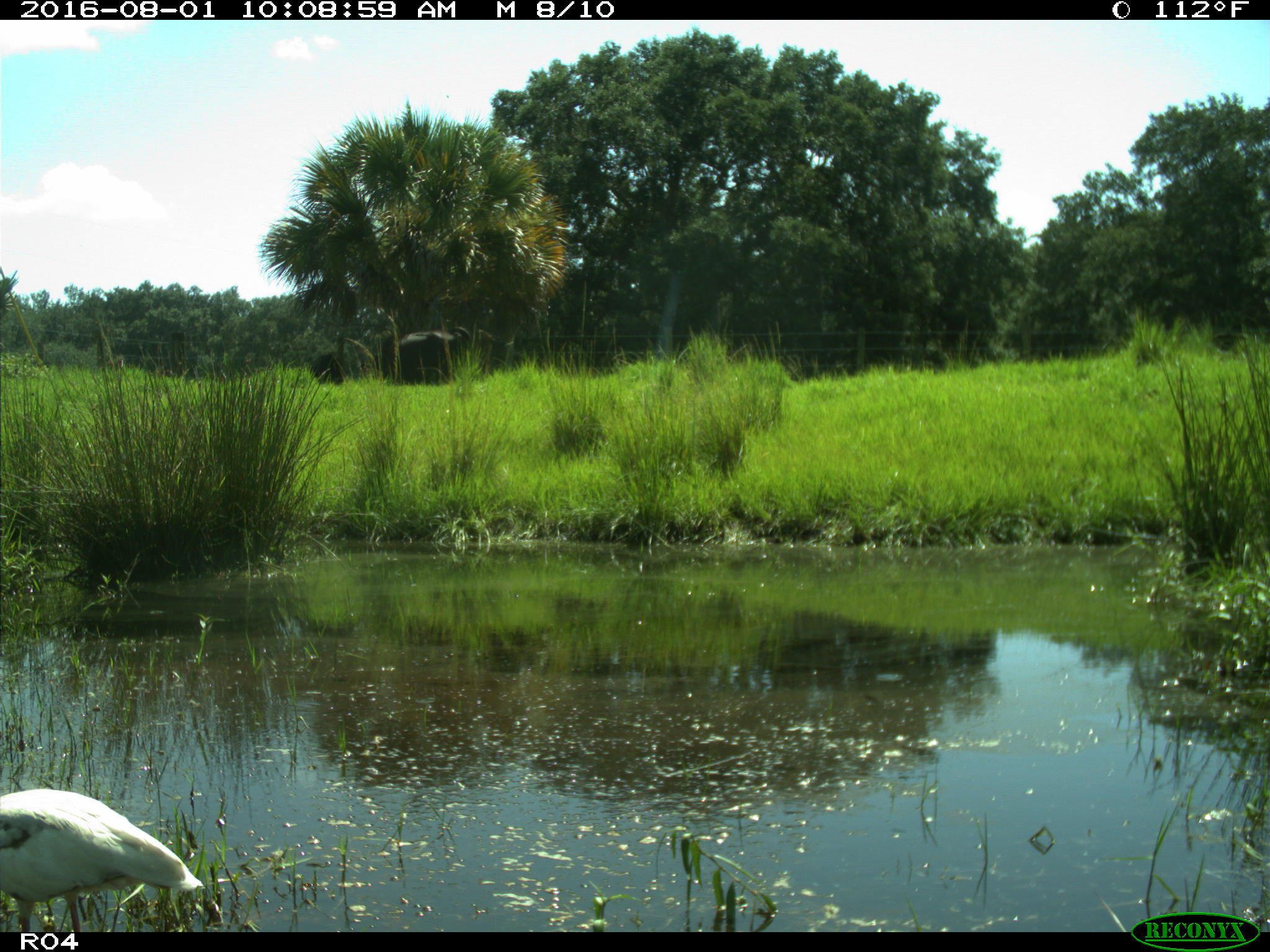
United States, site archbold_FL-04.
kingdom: Animalia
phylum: Chordata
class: Aves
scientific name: Aves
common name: birds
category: unidentified bird